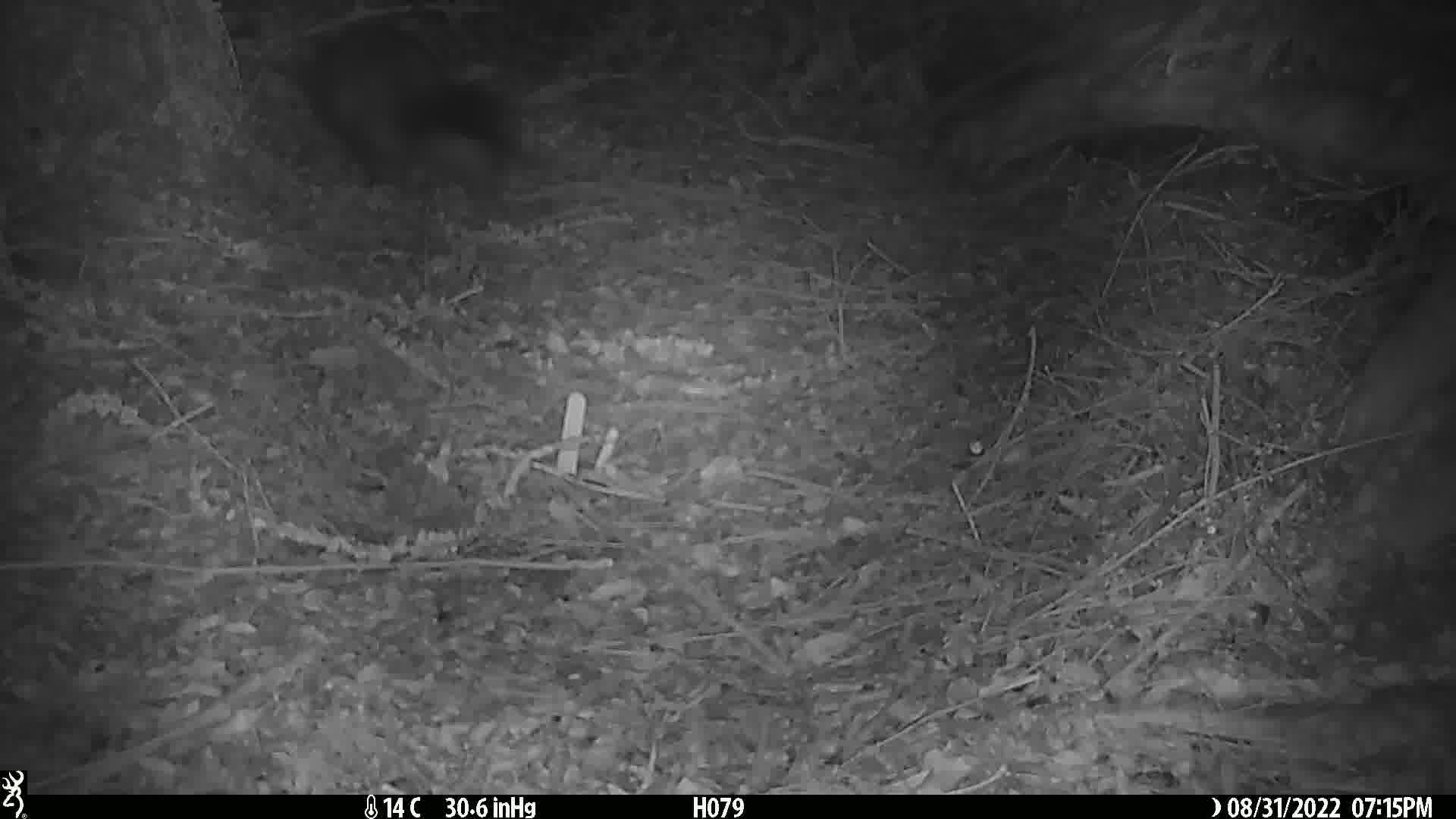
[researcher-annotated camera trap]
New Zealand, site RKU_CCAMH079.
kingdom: Animalia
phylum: Chordata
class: Mammalia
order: Diprotodontia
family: Phalangeridae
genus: Trichosurus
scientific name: Trichosurus vulpecula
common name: common brushtail possum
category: possum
Possum (common brushtail possum) (Trichosurus vulpecula).